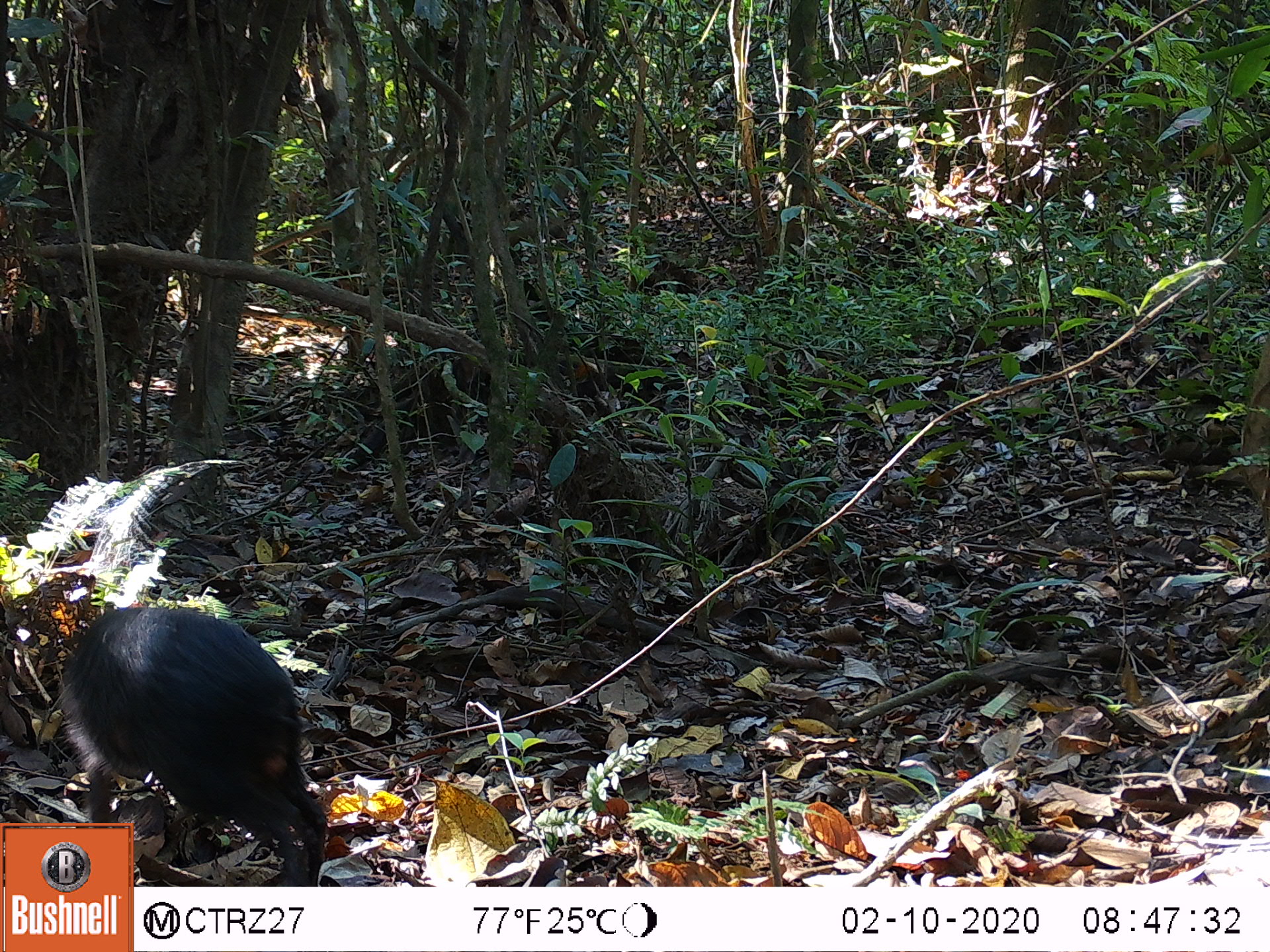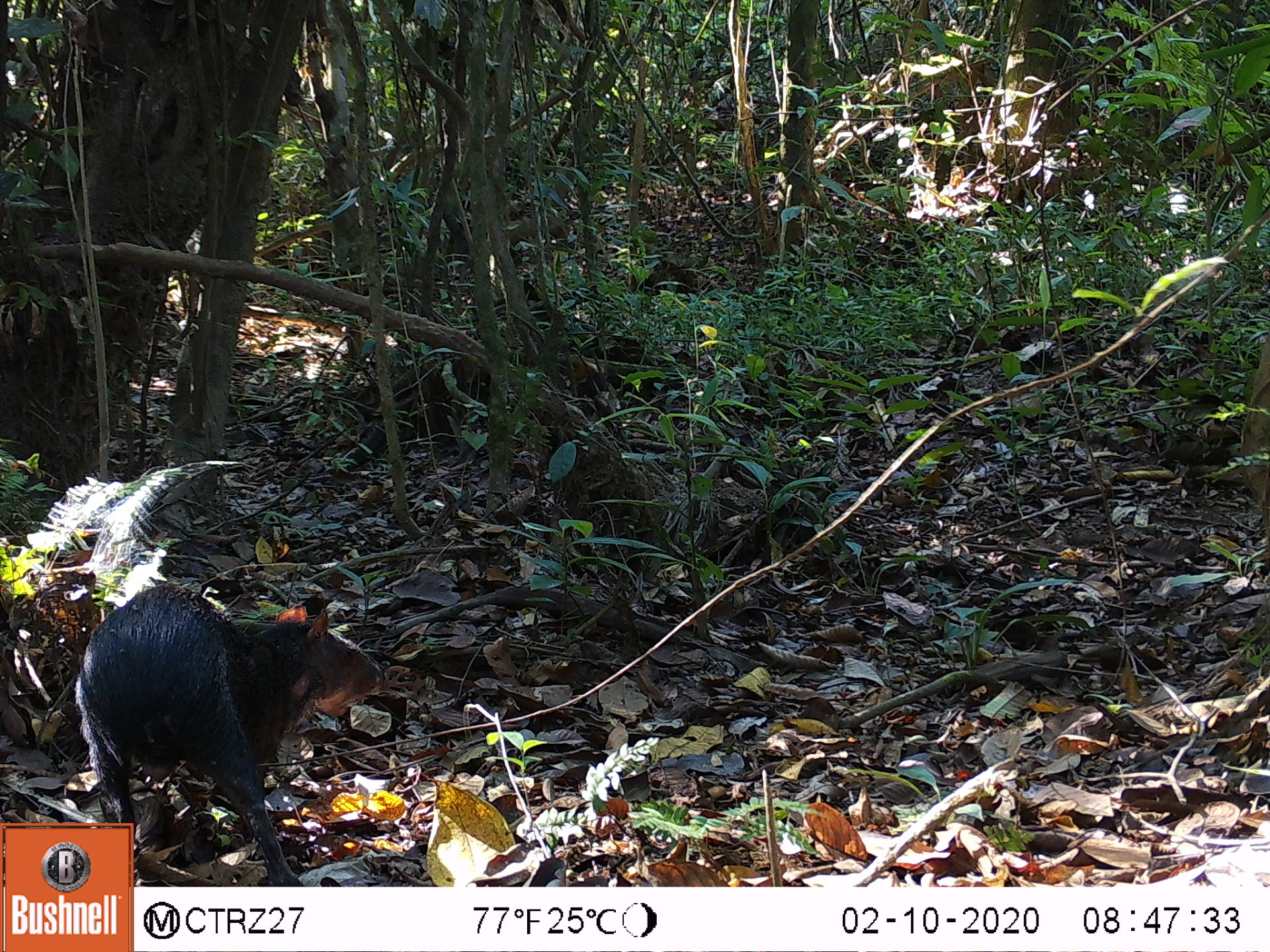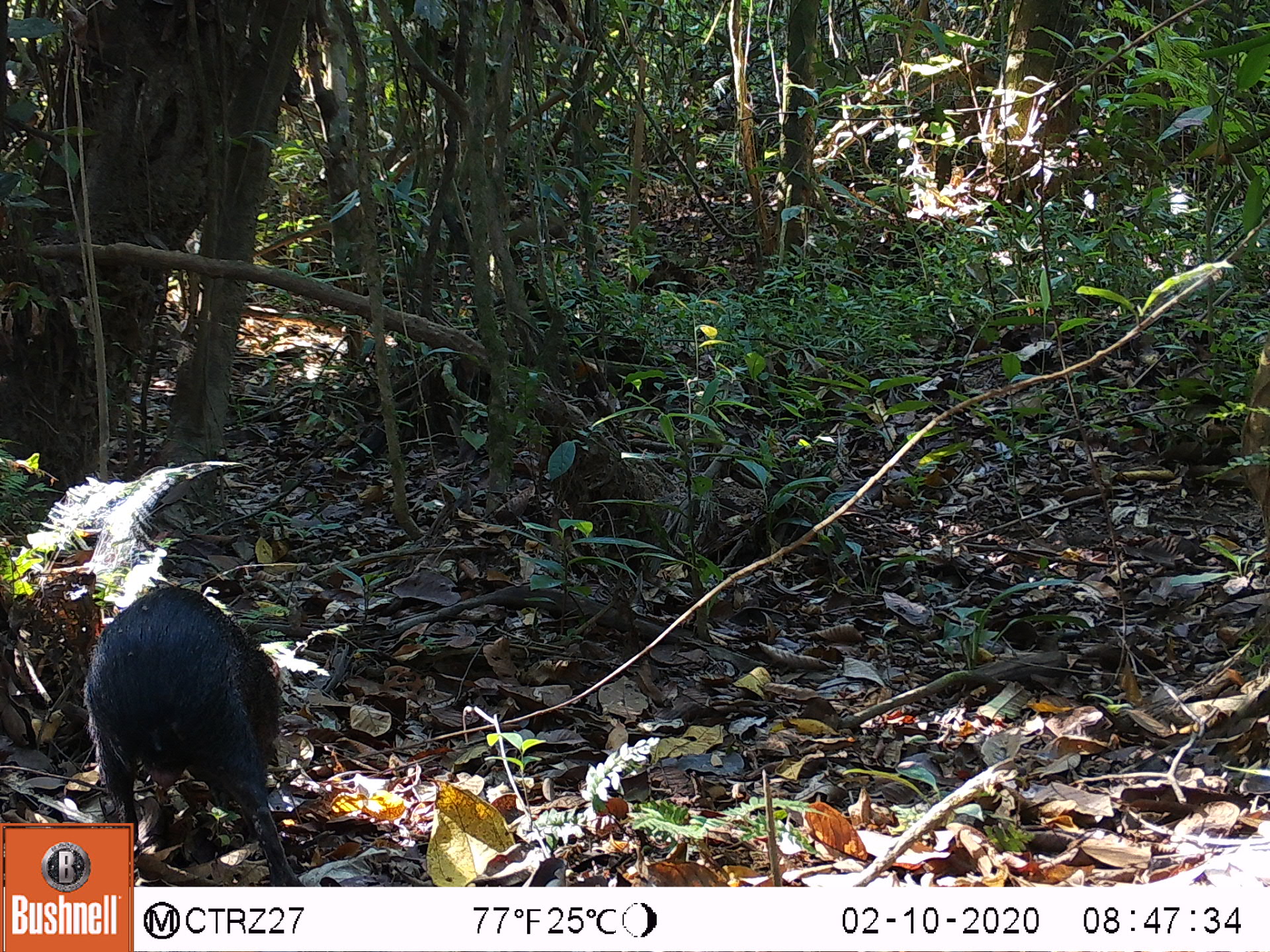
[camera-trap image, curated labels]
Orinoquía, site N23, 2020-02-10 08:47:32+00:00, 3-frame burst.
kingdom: Animalia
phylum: Chordata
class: Mammalia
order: Rodentia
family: Dasyproctidae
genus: Dasyprocta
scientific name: Dasyprocta fuliginosa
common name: black agouti